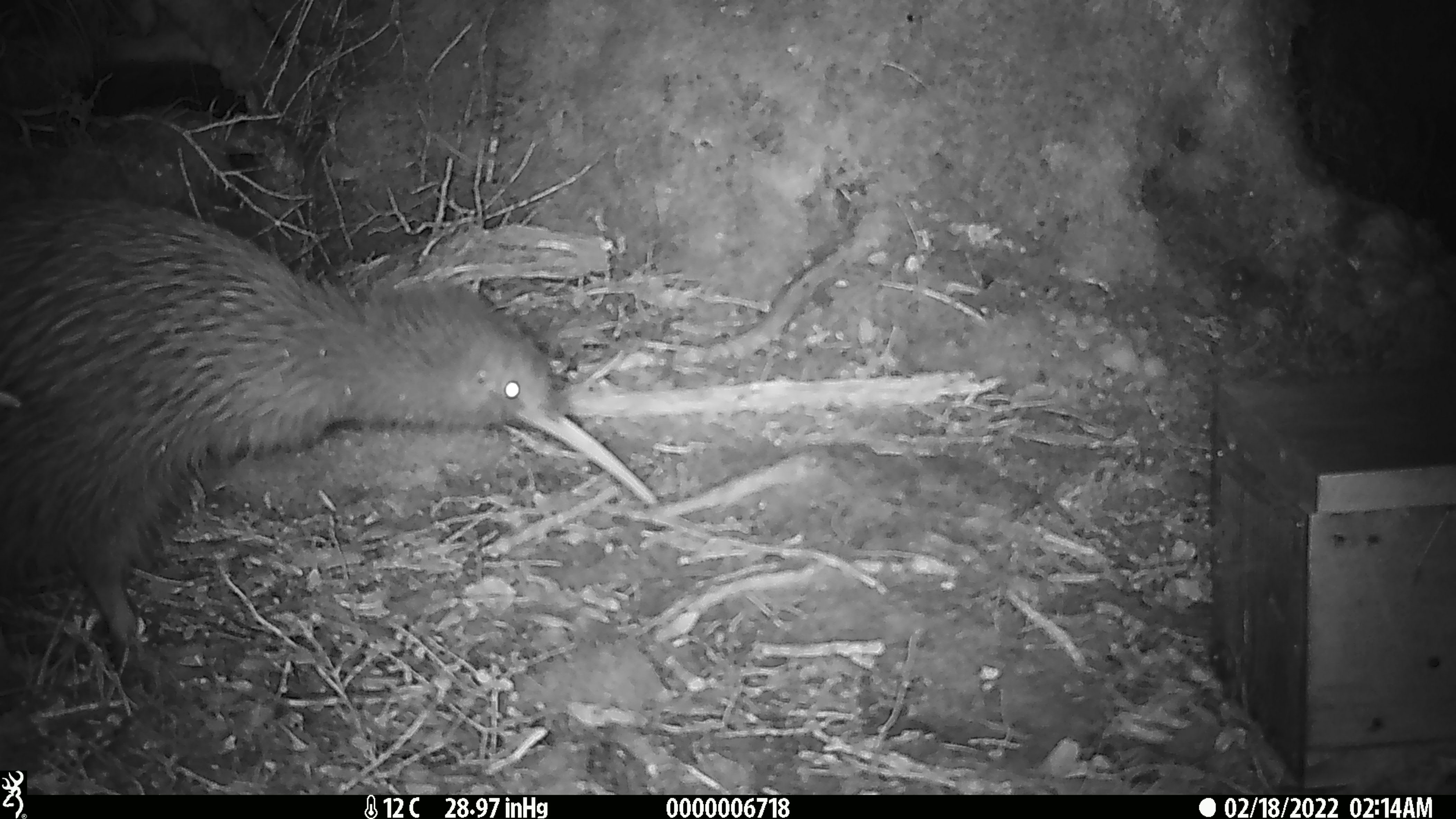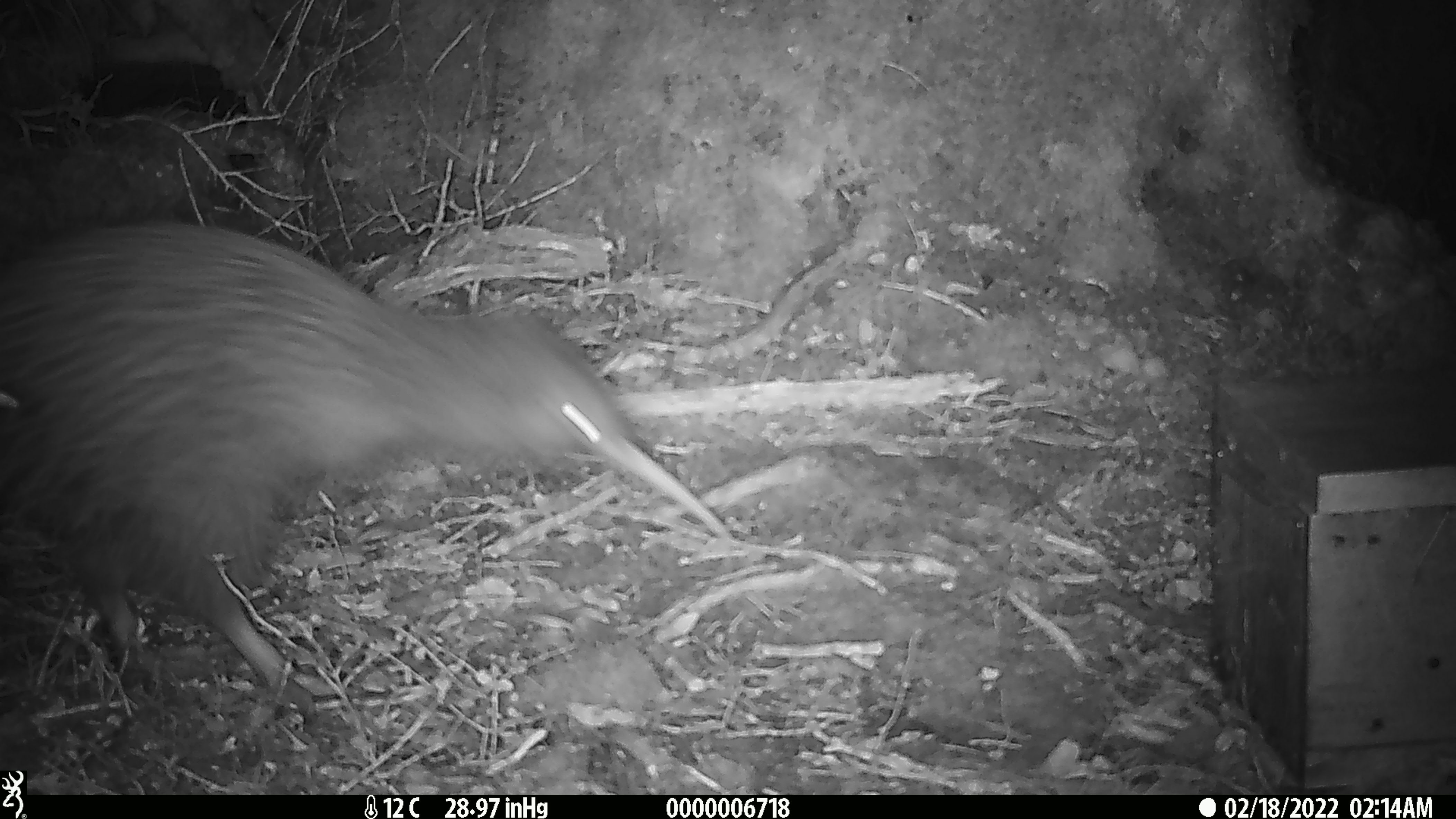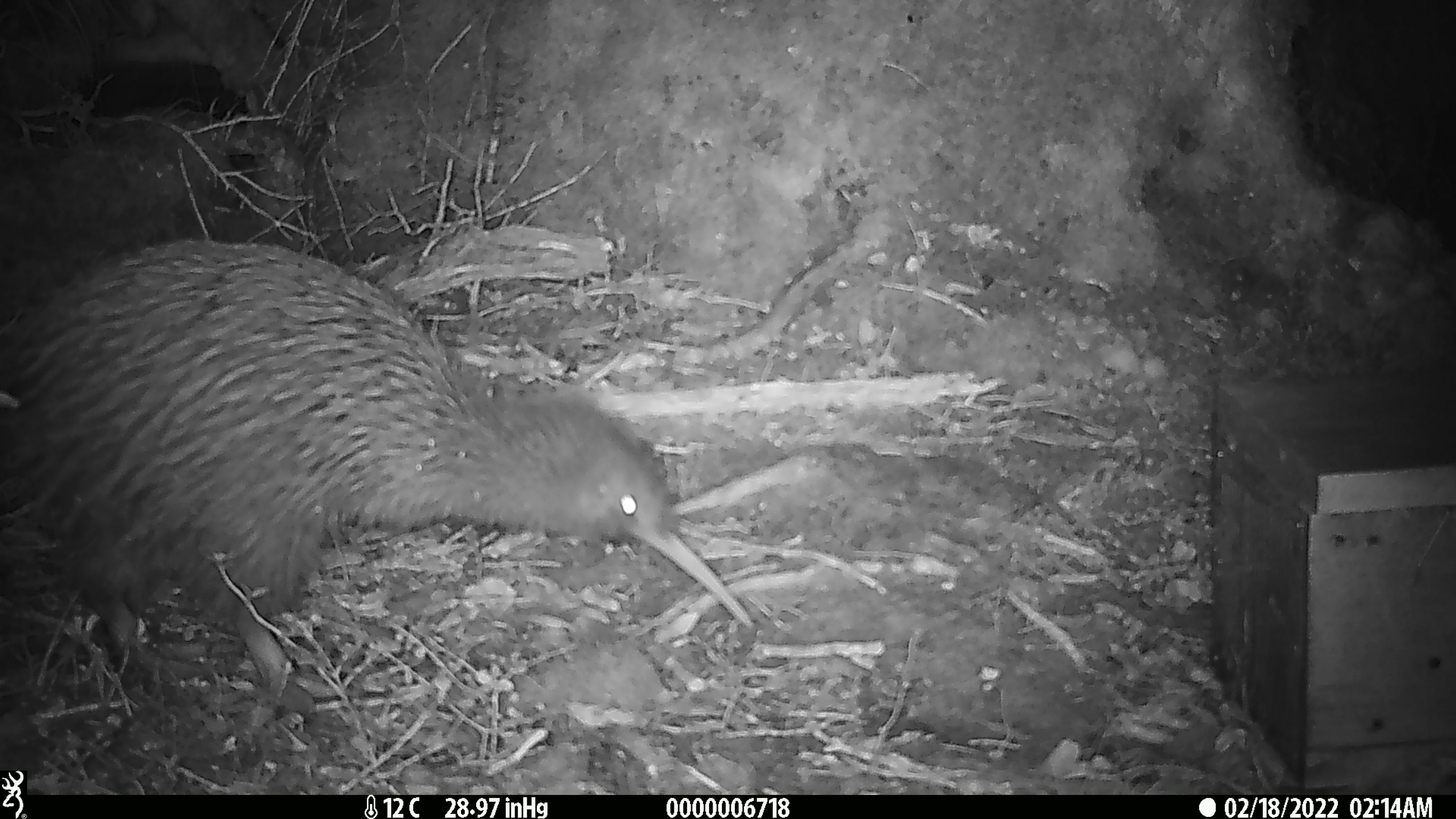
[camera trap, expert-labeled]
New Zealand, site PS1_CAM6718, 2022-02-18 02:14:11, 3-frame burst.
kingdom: Animalia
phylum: Chordata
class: Aves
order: Apterygiformes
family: Apterygidae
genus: Apteryx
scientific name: Apteryx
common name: kiwi